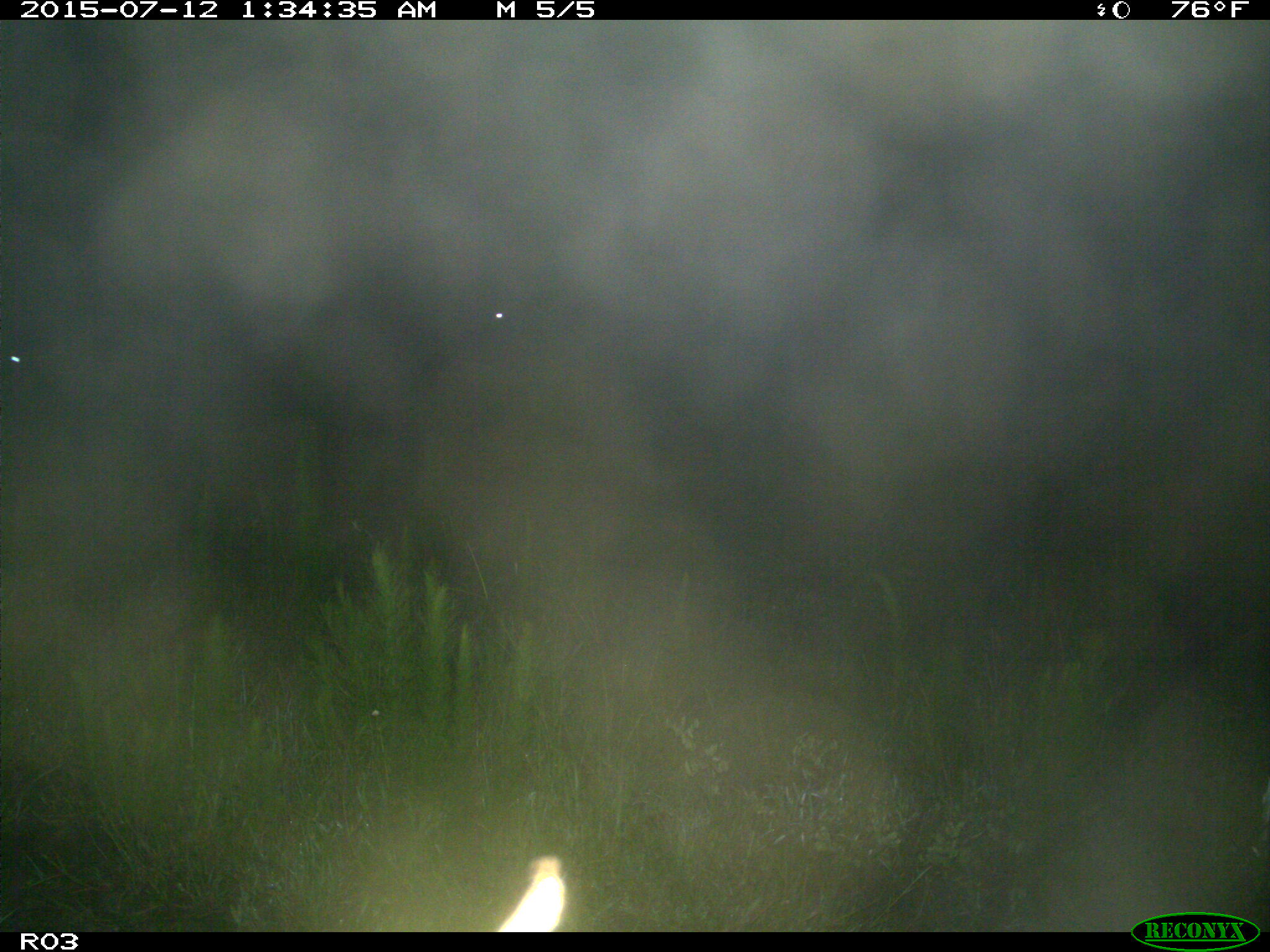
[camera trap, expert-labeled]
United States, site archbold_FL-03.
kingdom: Animalia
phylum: Chordata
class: Mammalia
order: Artiodactyla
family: Bovidae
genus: Bos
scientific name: Bos taurus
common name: domestic cow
Bos taurus (domestic cow).